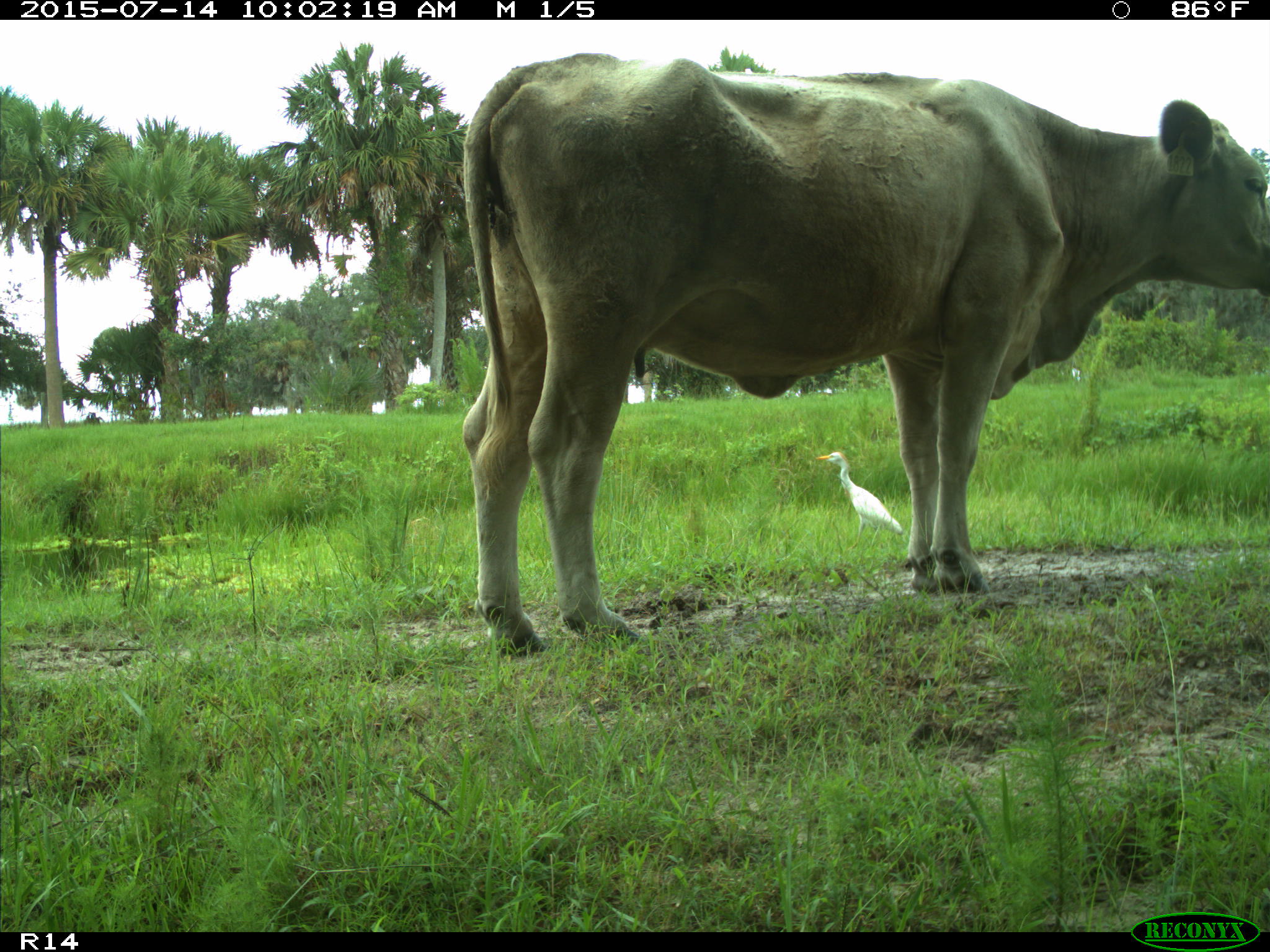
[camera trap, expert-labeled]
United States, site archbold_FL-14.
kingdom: Animalia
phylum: Chordata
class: Mammalia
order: Artiodactyla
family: Bovidae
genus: Bos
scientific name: Bos taurus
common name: domestic cow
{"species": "Bos taurus (domestic cow)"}